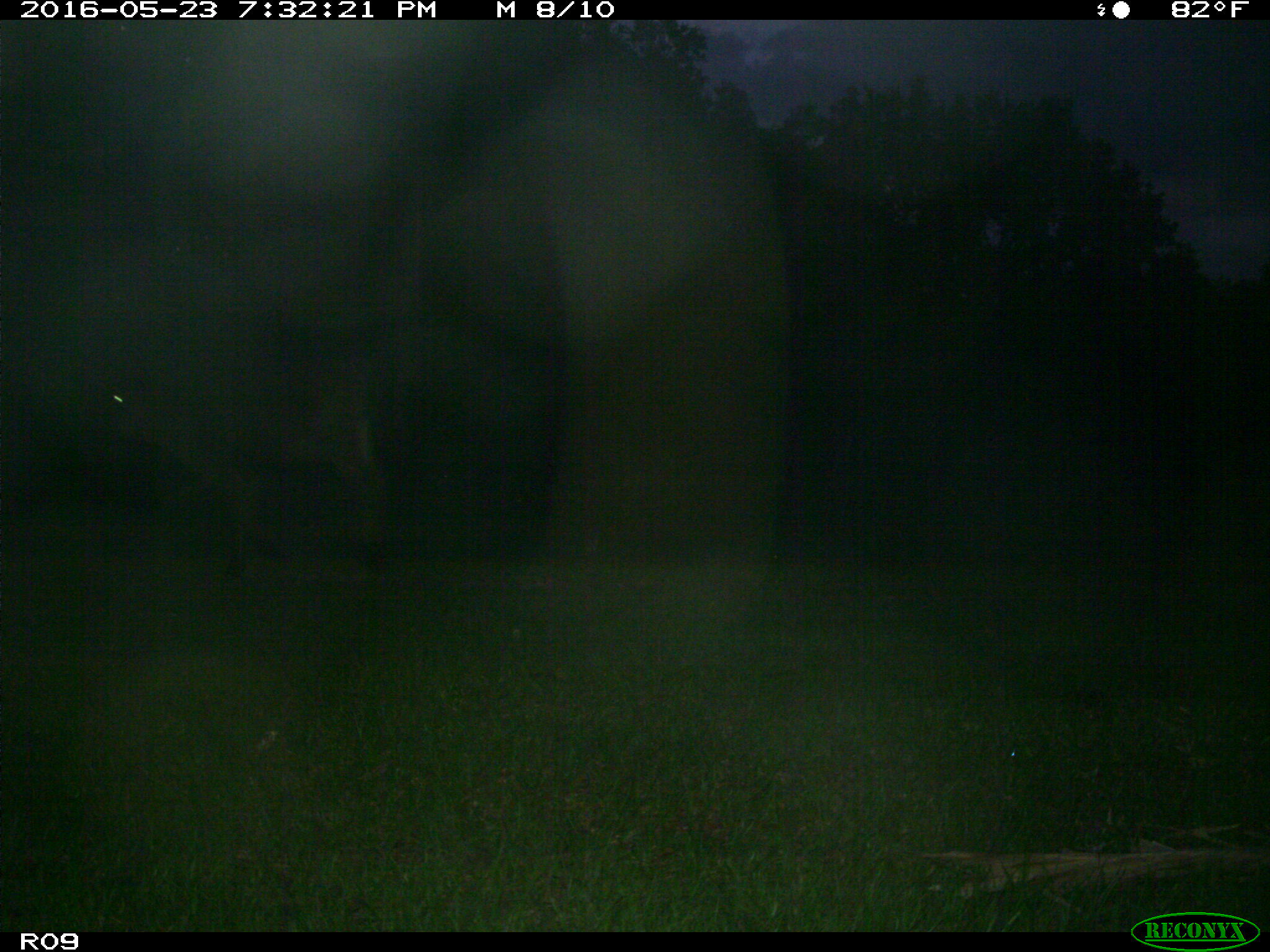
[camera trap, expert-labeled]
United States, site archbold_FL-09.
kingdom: Animalia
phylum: Chordata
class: Mammalia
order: Artiodactyla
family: Bovidae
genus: Bos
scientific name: Bos taurus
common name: domestic cow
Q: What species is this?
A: Bos taurus (domestic cow).